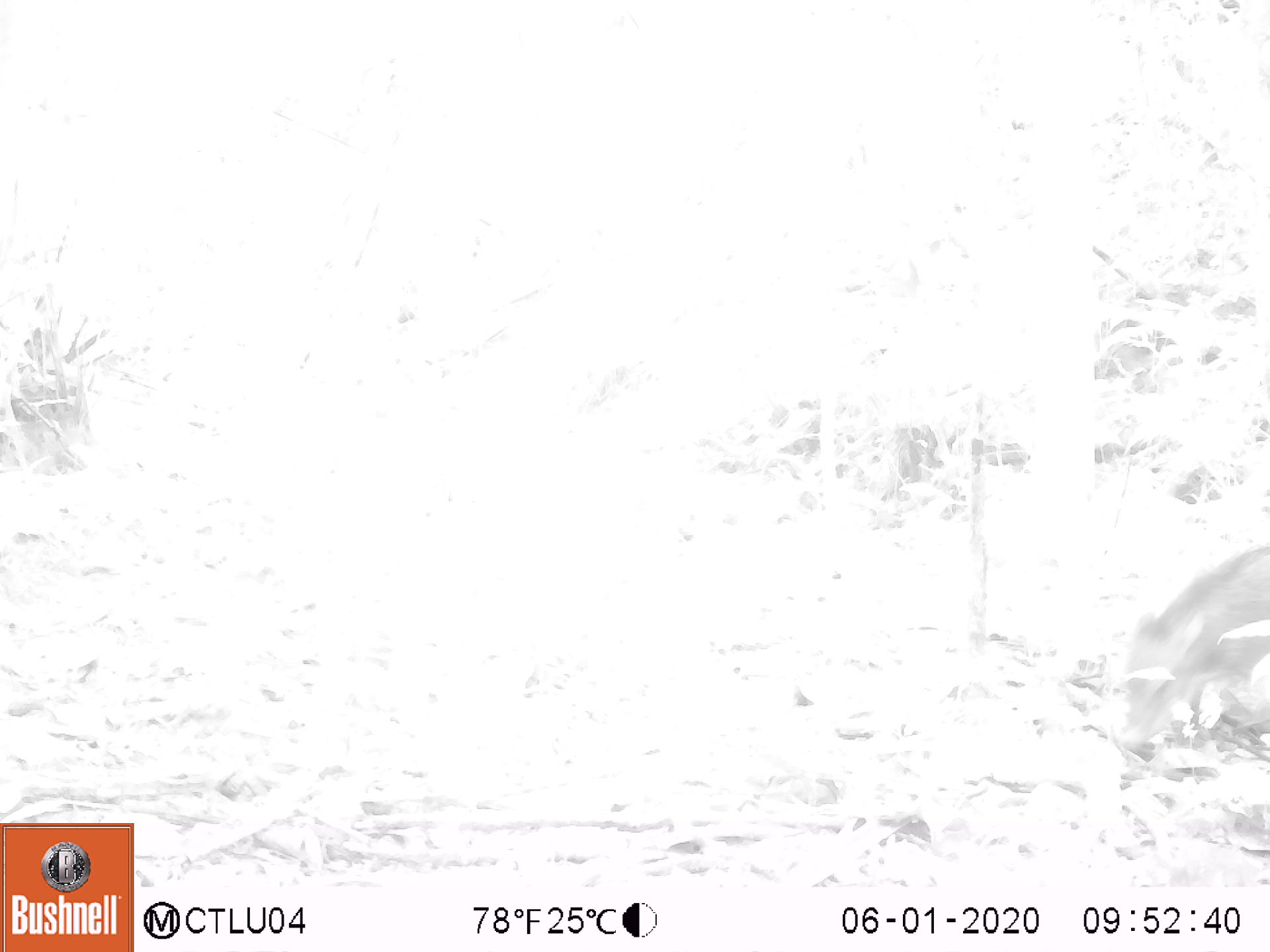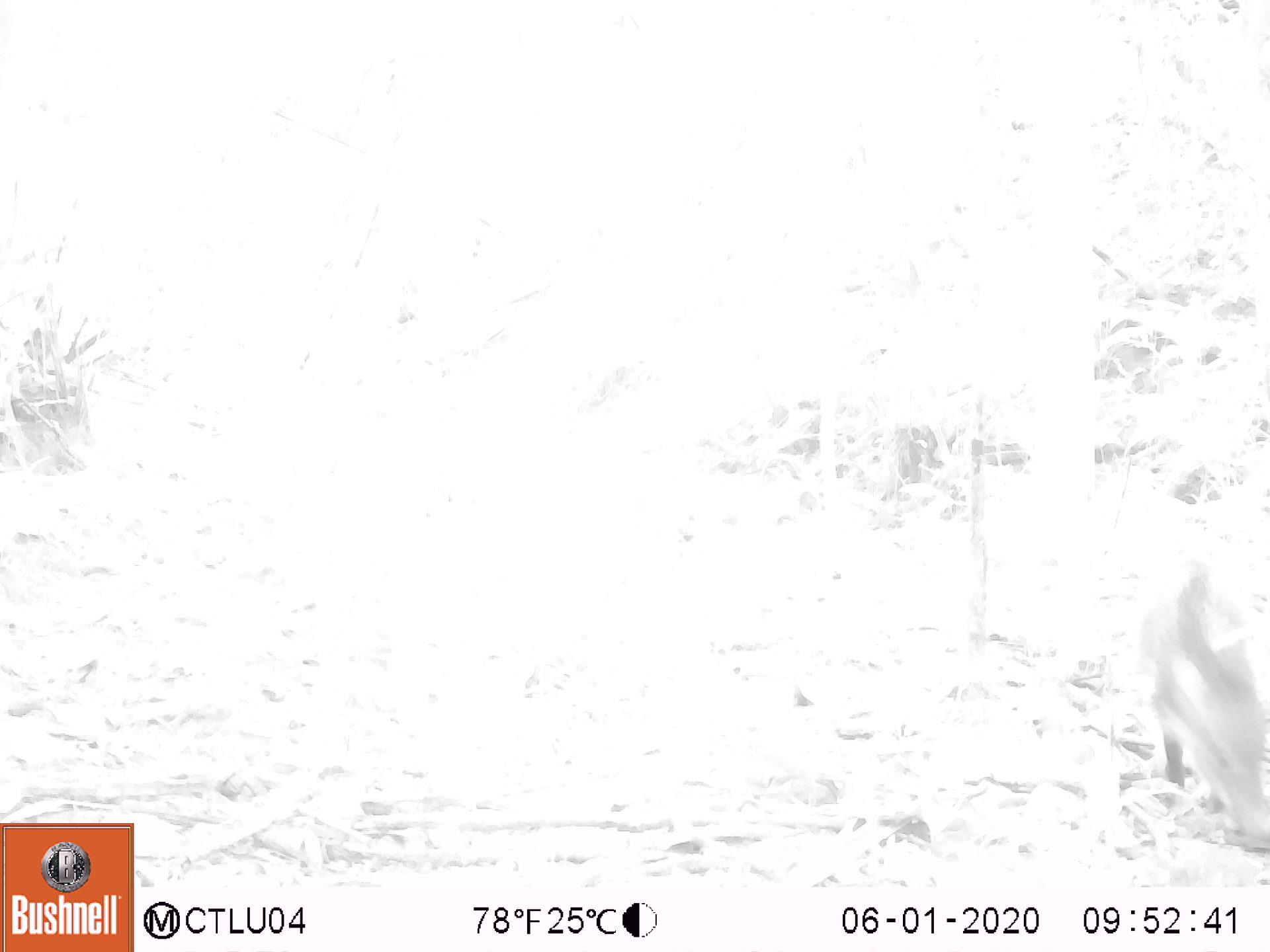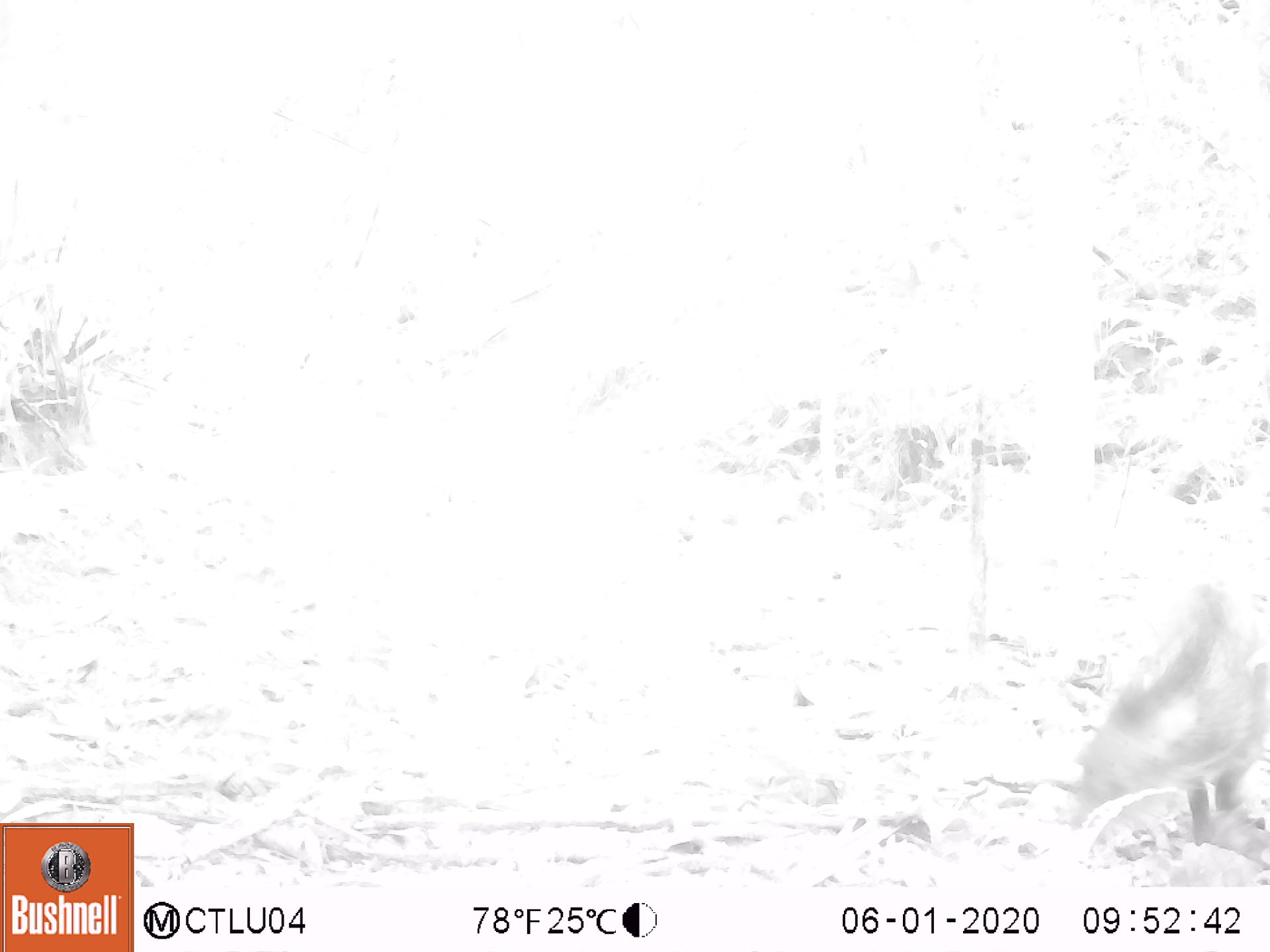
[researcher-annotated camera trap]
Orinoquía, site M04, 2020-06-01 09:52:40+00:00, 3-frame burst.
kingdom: Animalia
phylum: Chordata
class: Mammalia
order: Artiodactyla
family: Tayassuidae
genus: Pecari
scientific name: Pecari tajacu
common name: collared peccary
Collared peccary (Pecari tajacu).